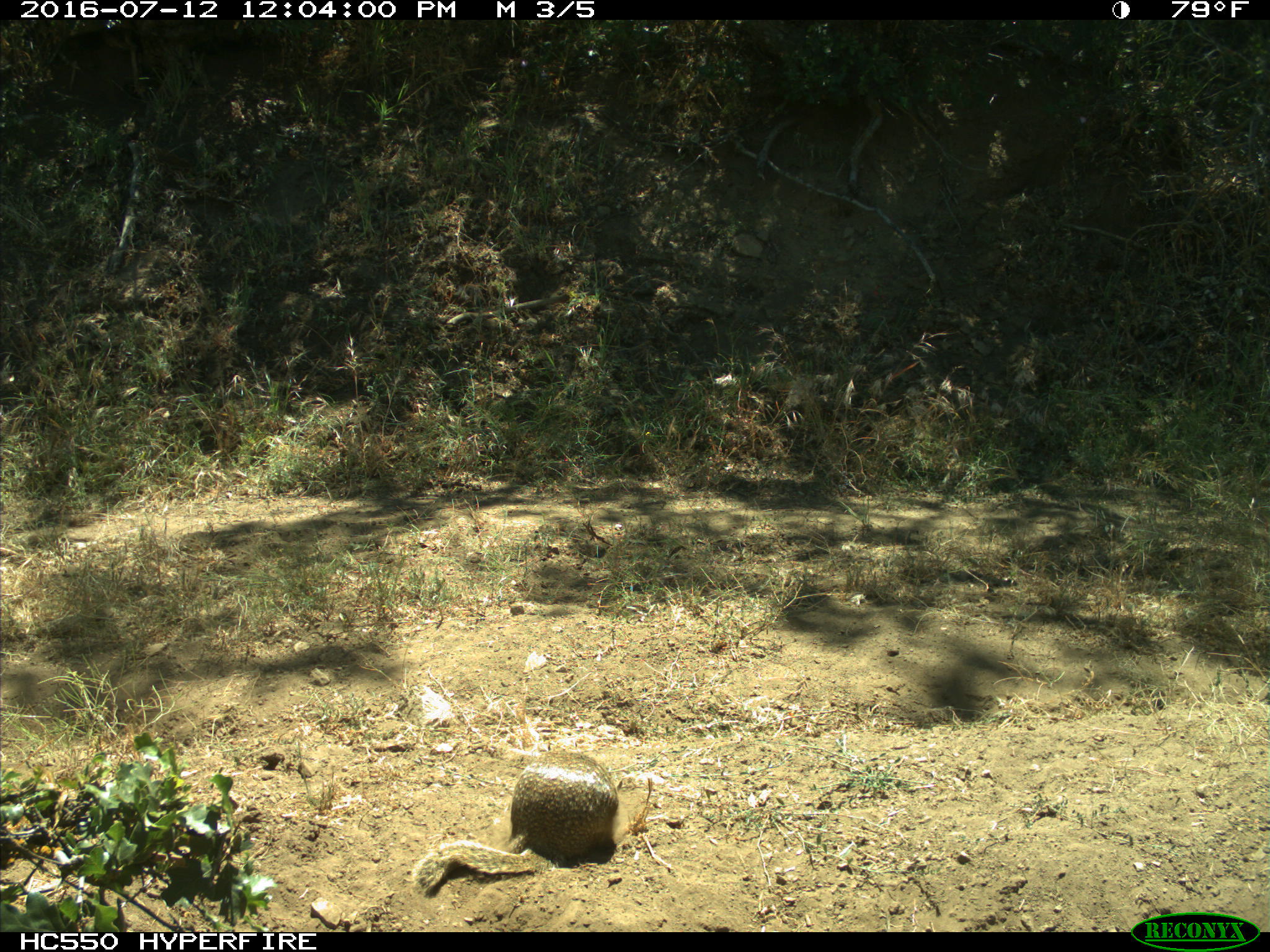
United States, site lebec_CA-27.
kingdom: Animalia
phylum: Chordata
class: Mammalia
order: Rodentia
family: Sciuridae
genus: Otospermophilus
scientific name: Otospermophilus beecheyi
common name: california ground squirrel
Otospermophilus beecheyi (california ground squirrel).